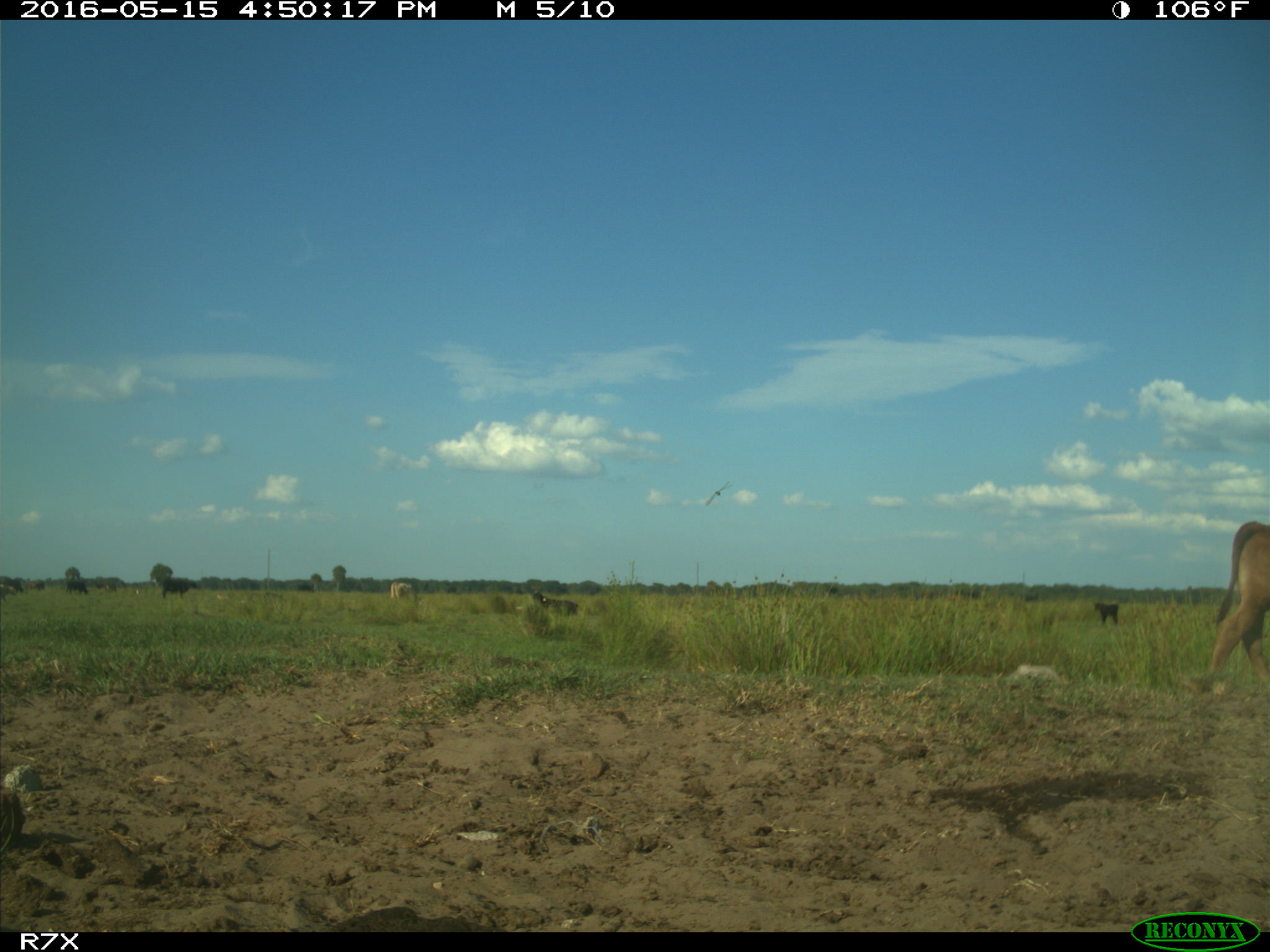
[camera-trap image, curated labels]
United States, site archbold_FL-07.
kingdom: Animalia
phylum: Chordata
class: Mammalia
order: Artiodactyla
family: Bovidae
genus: Bos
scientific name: Bos taurus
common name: domestic cow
Bos taurus (domestic cow).